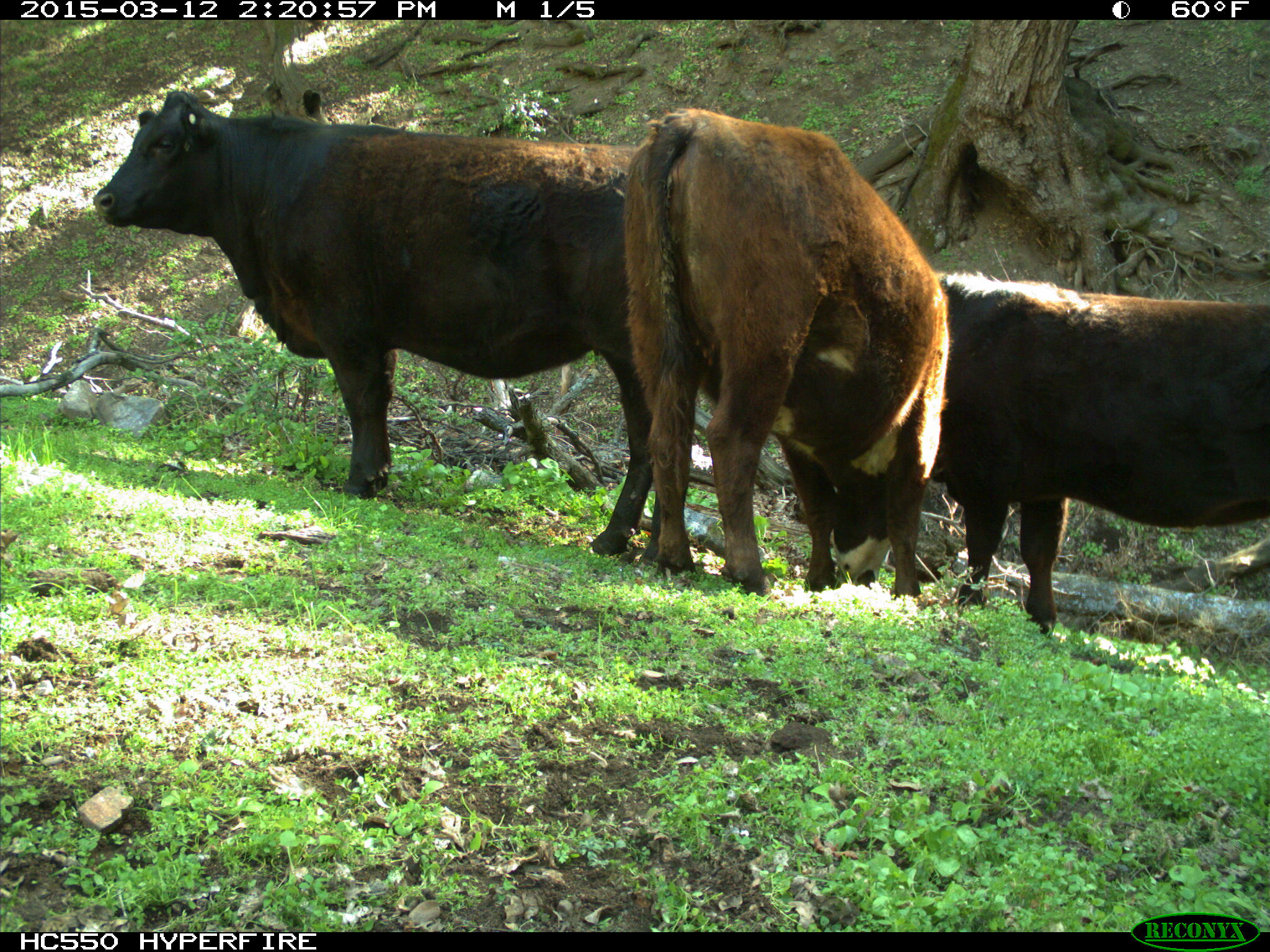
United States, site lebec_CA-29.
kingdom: Animalia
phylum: Chordata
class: Mammalia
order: Artiodactyla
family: Bovidae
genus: Bos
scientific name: Bos taurus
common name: domestic cow